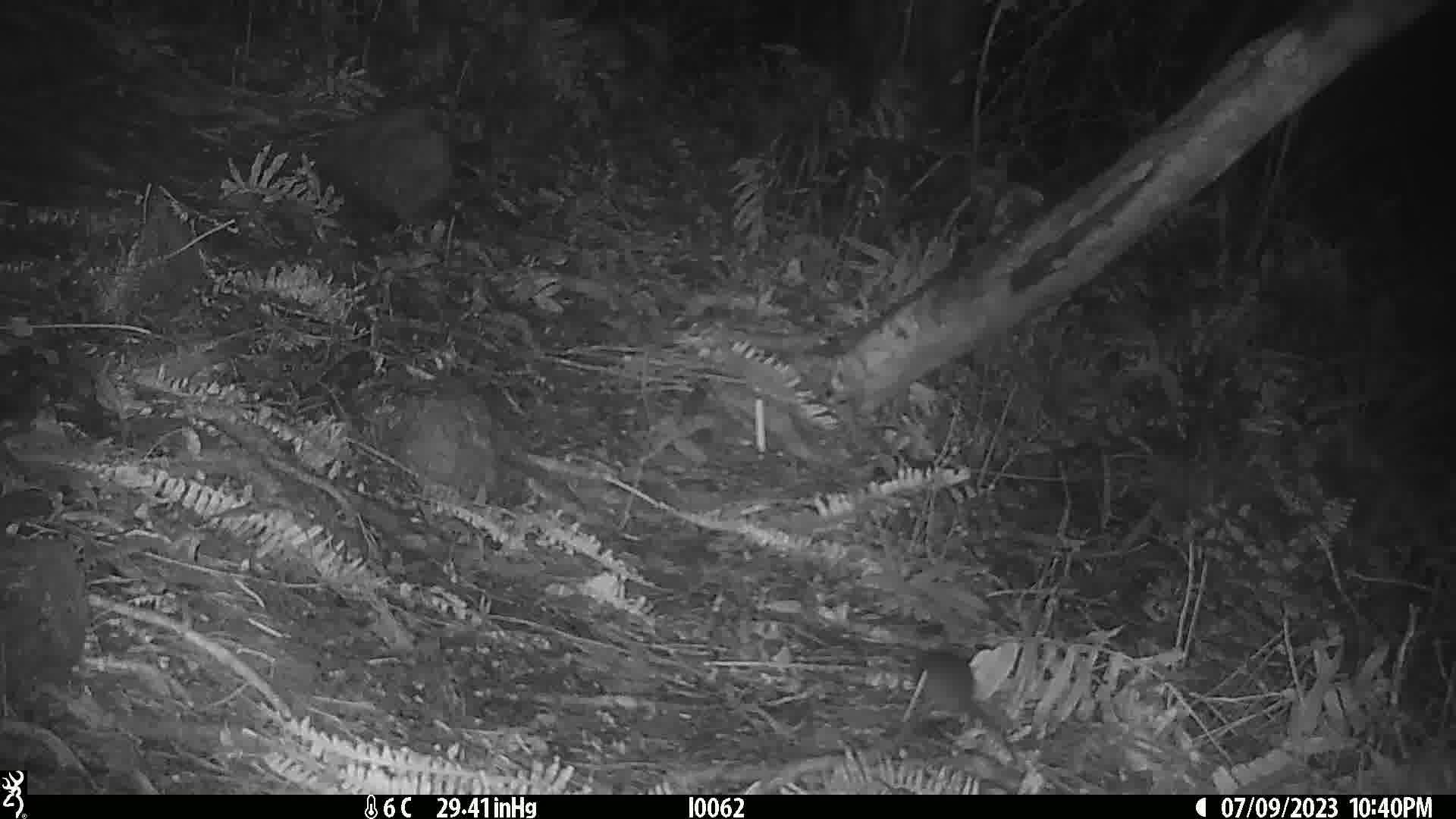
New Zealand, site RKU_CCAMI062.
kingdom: Animalia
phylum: Chordata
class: Mammalia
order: Rodentia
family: Muridae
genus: Rattus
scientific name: Rattus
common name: rat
Rat (Rattus).